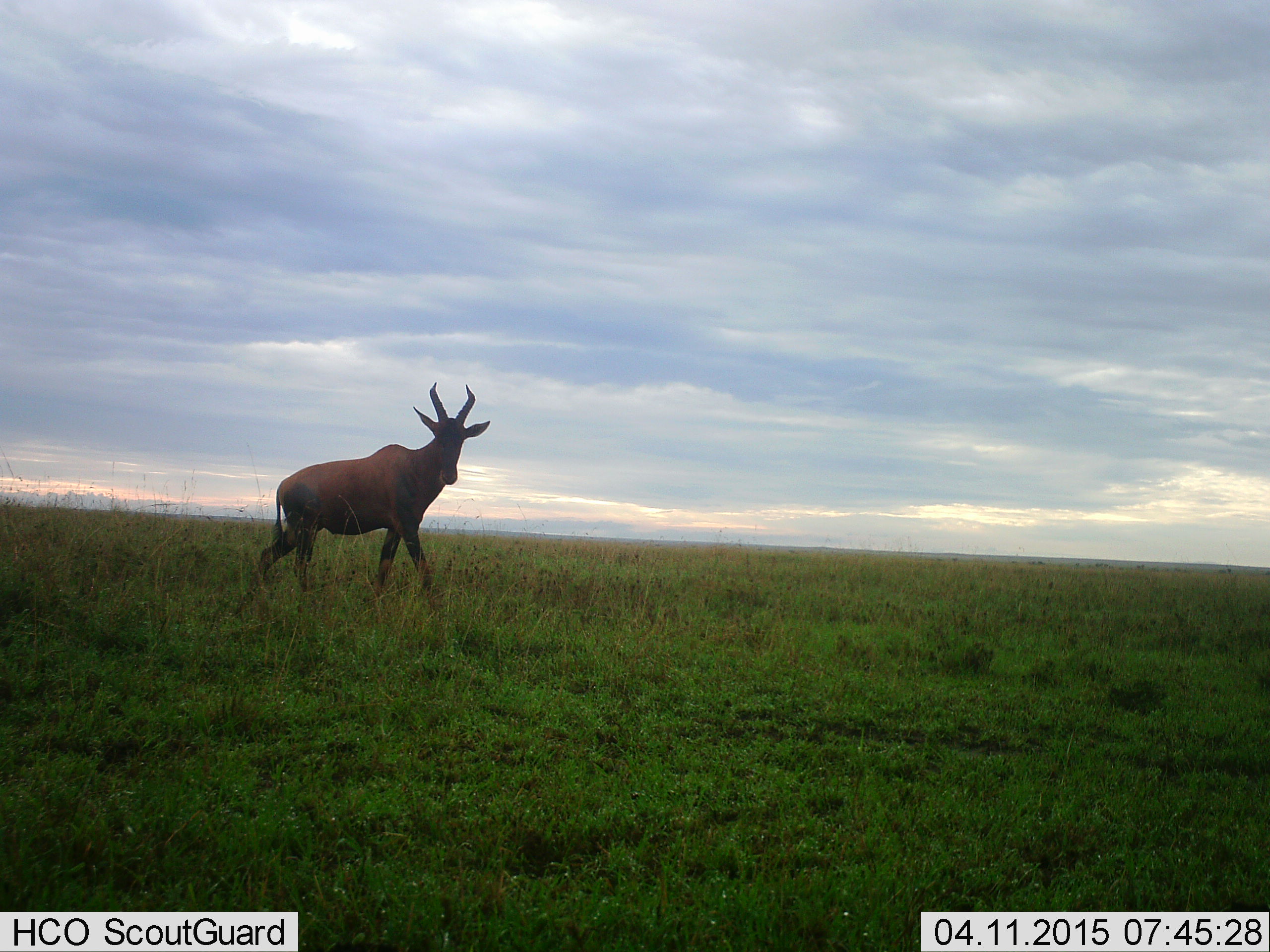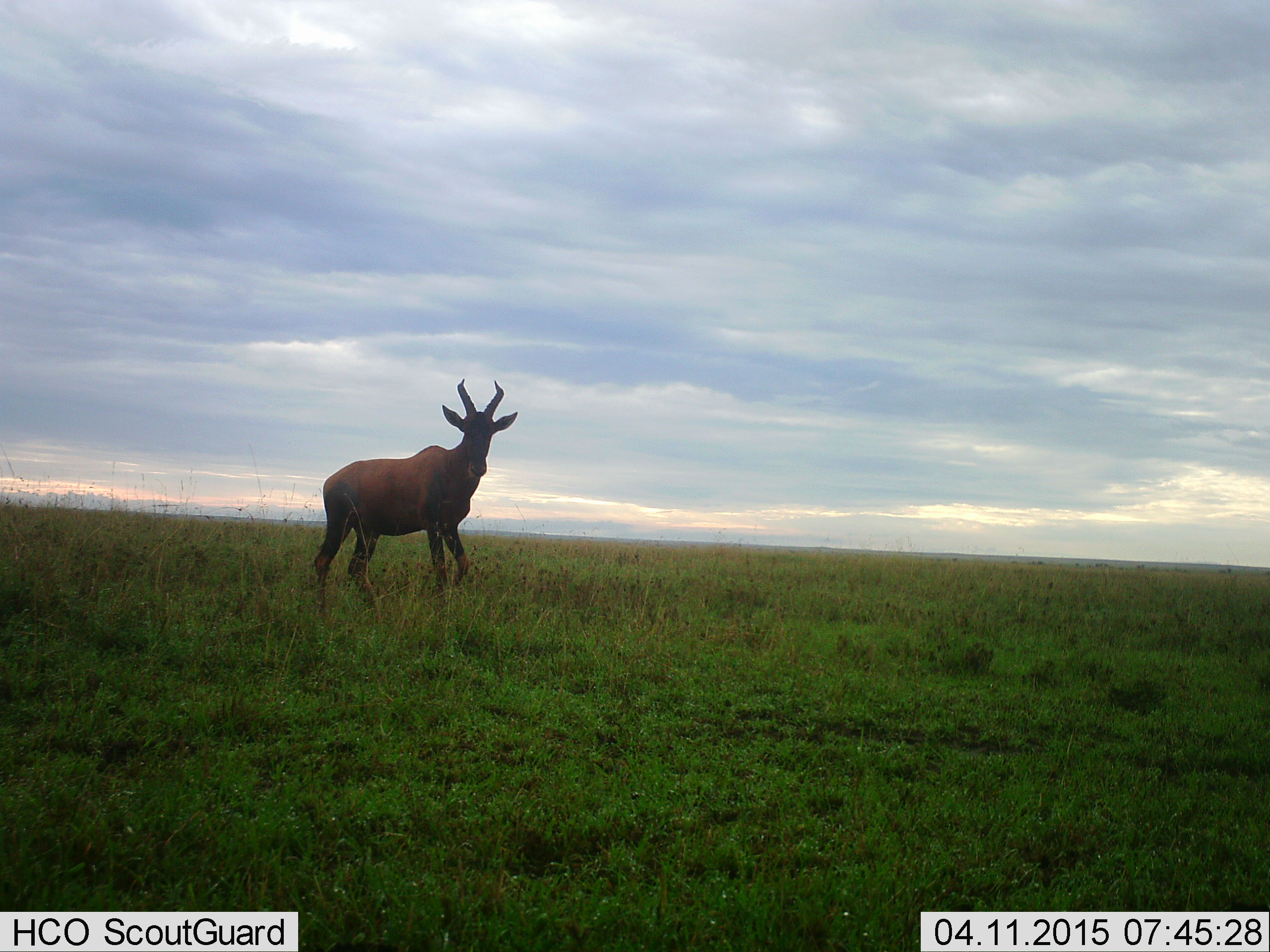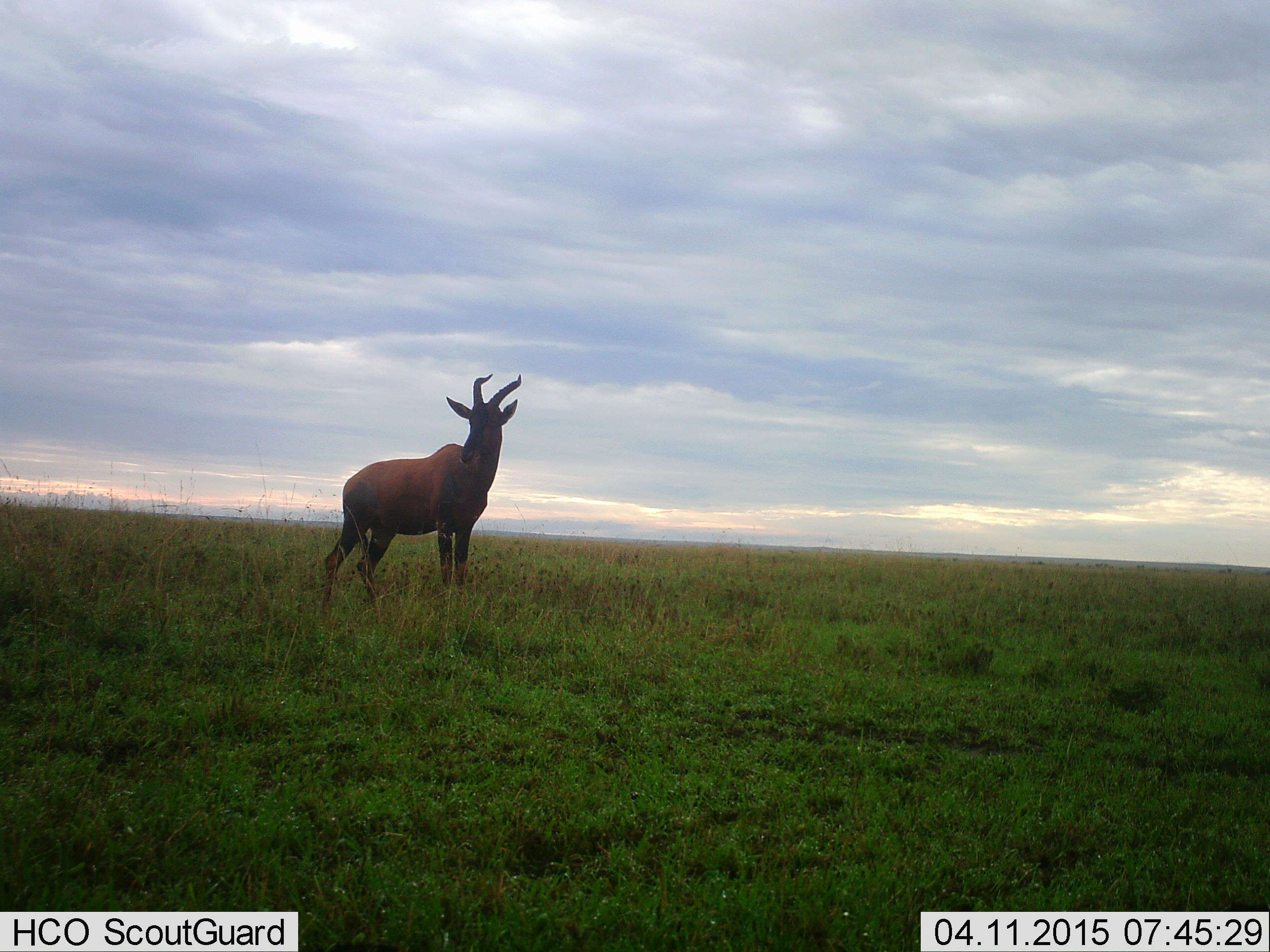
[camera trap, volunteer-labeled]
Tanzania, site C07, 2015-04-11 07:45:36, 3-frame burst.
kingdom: Animalia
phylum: Chordata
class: Mammalia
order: Artiodactyla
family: Bovidae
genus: Alcelaphus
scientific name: Alcelaphus buselaphus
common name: hartebeest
Hartebeest (Alcelaphus buselaphus), count 1. Behavior (volunteer vote fractions): standing 70%, resting 0%, moving 30%, interacting 0%. Young present (vote fraction): 0%. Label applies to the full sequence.